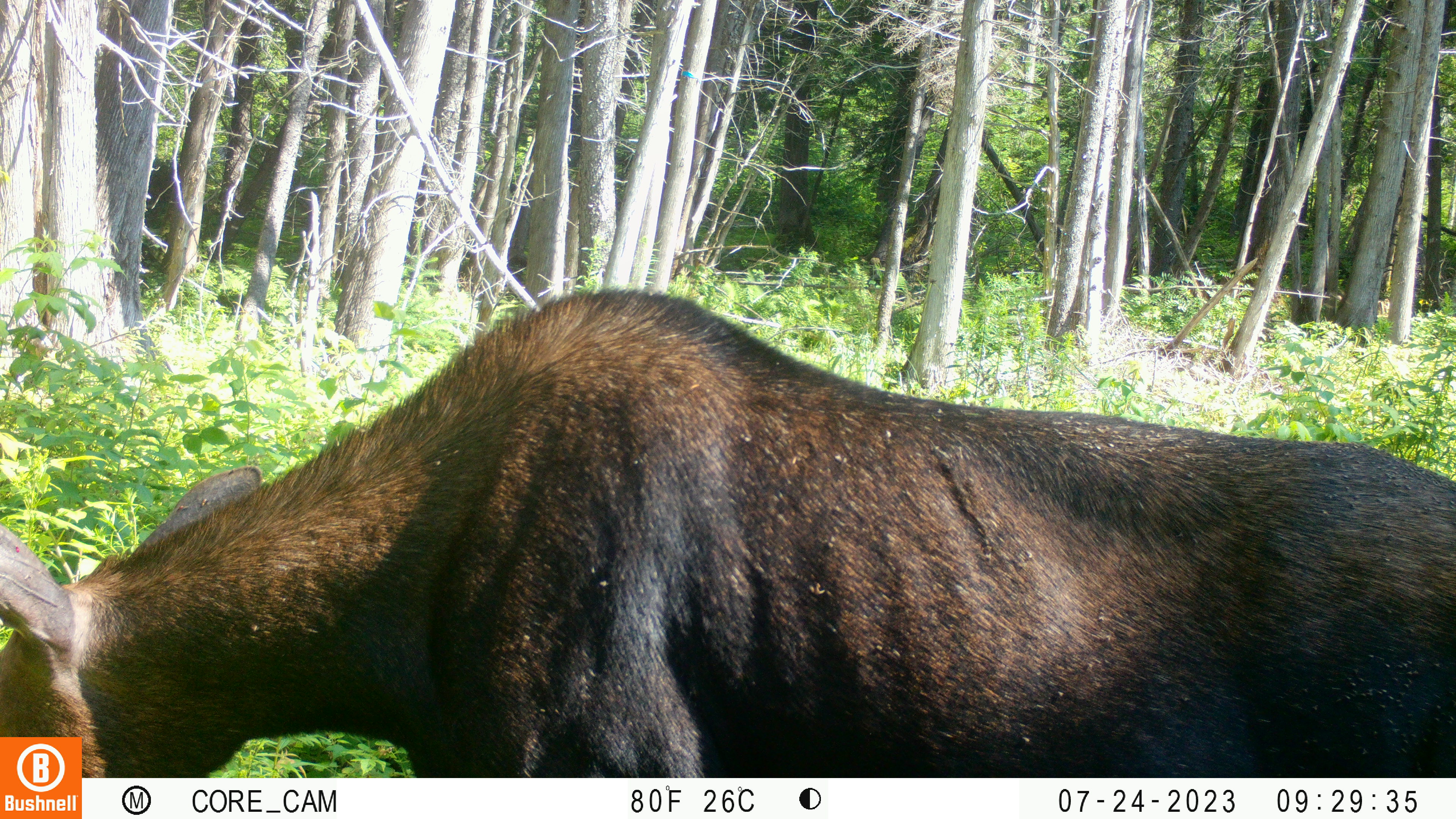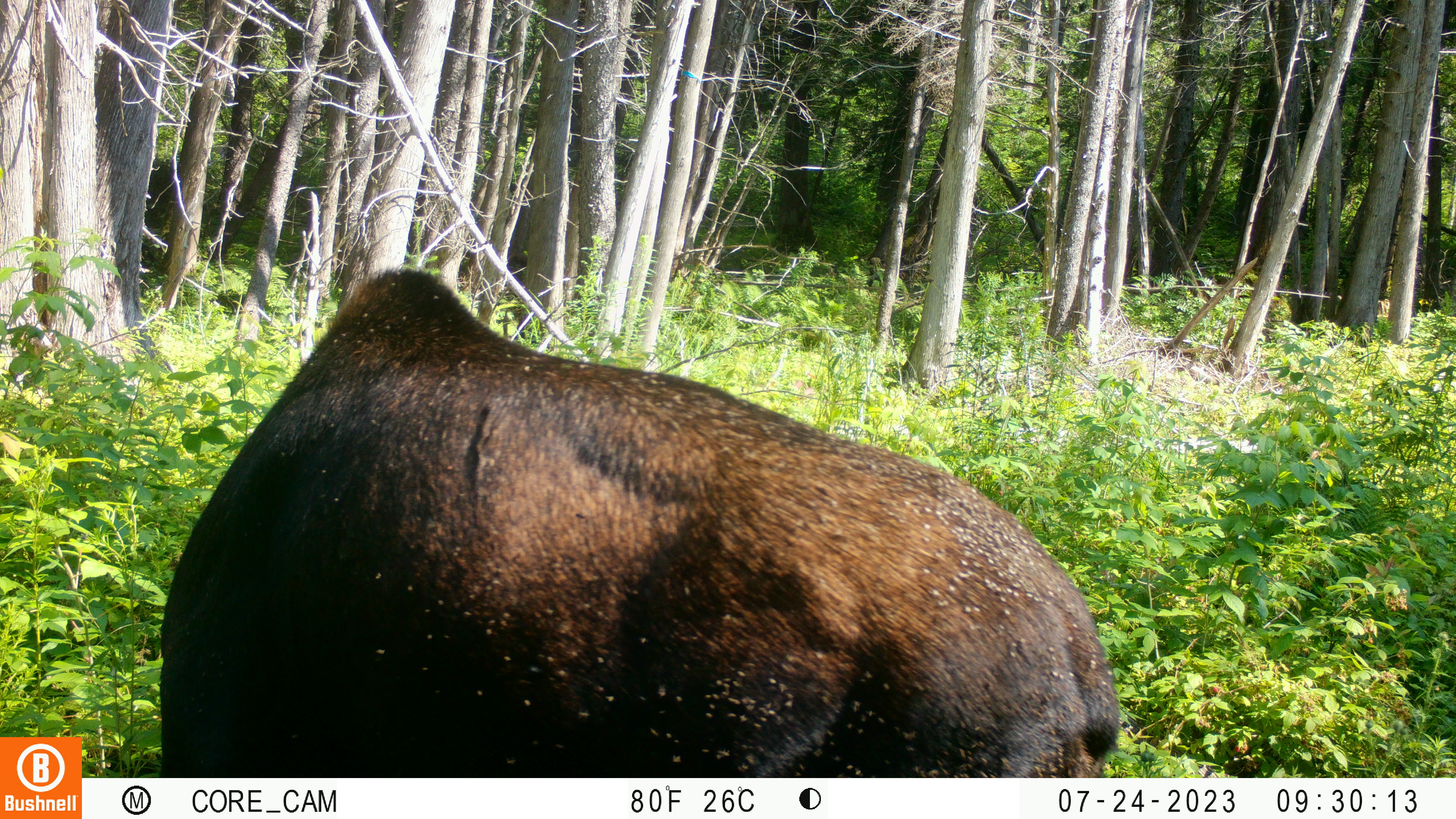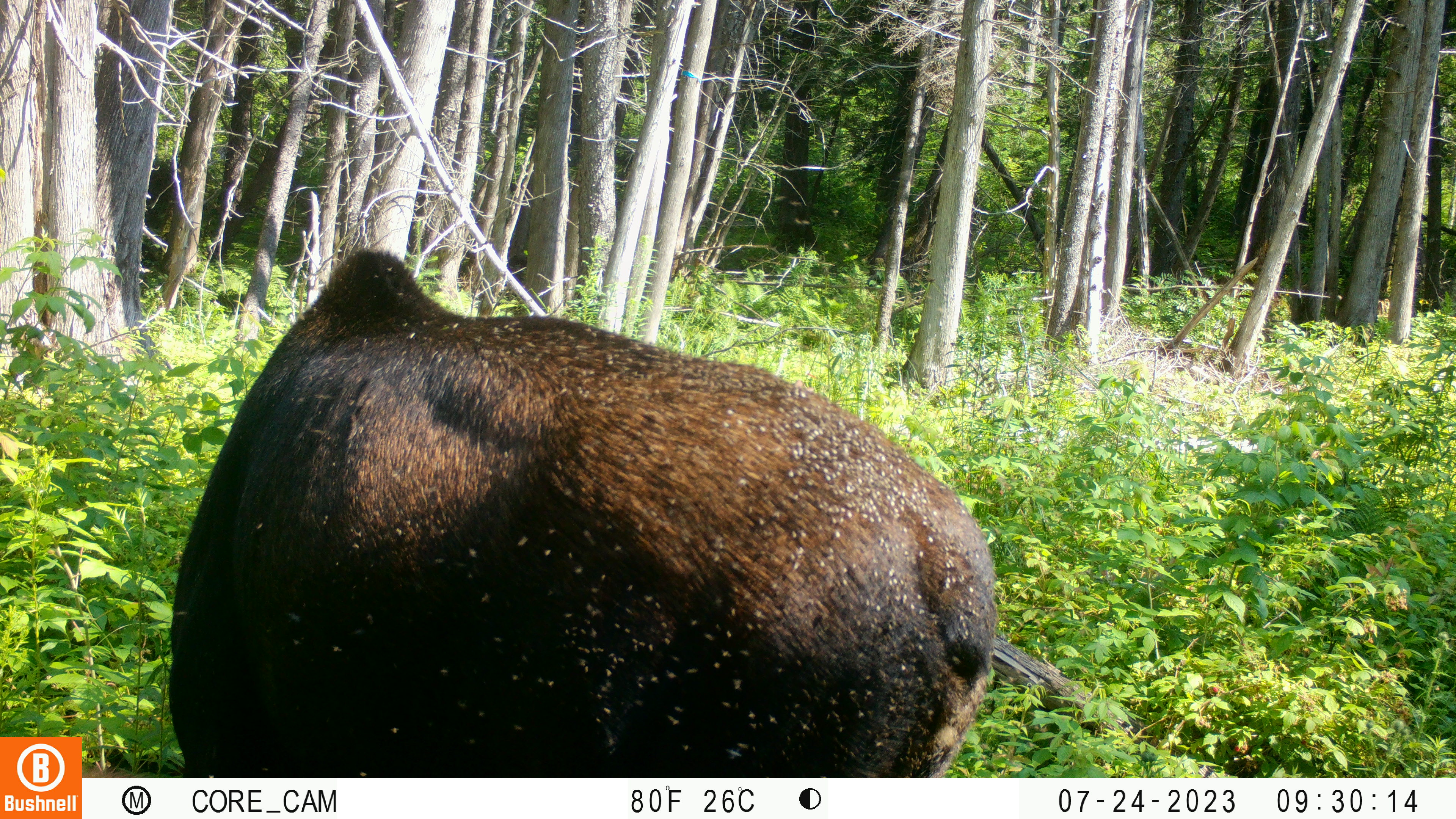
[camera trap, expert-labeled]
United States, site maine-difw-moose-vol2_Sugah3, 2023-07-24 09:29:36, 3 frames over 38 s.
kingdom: Animalia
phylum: Chordata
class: Mammalia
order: Artiodactyla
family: Cervidae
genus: Alces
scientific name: Alces alces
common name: moose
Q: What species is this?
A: Moose (Alces alces).